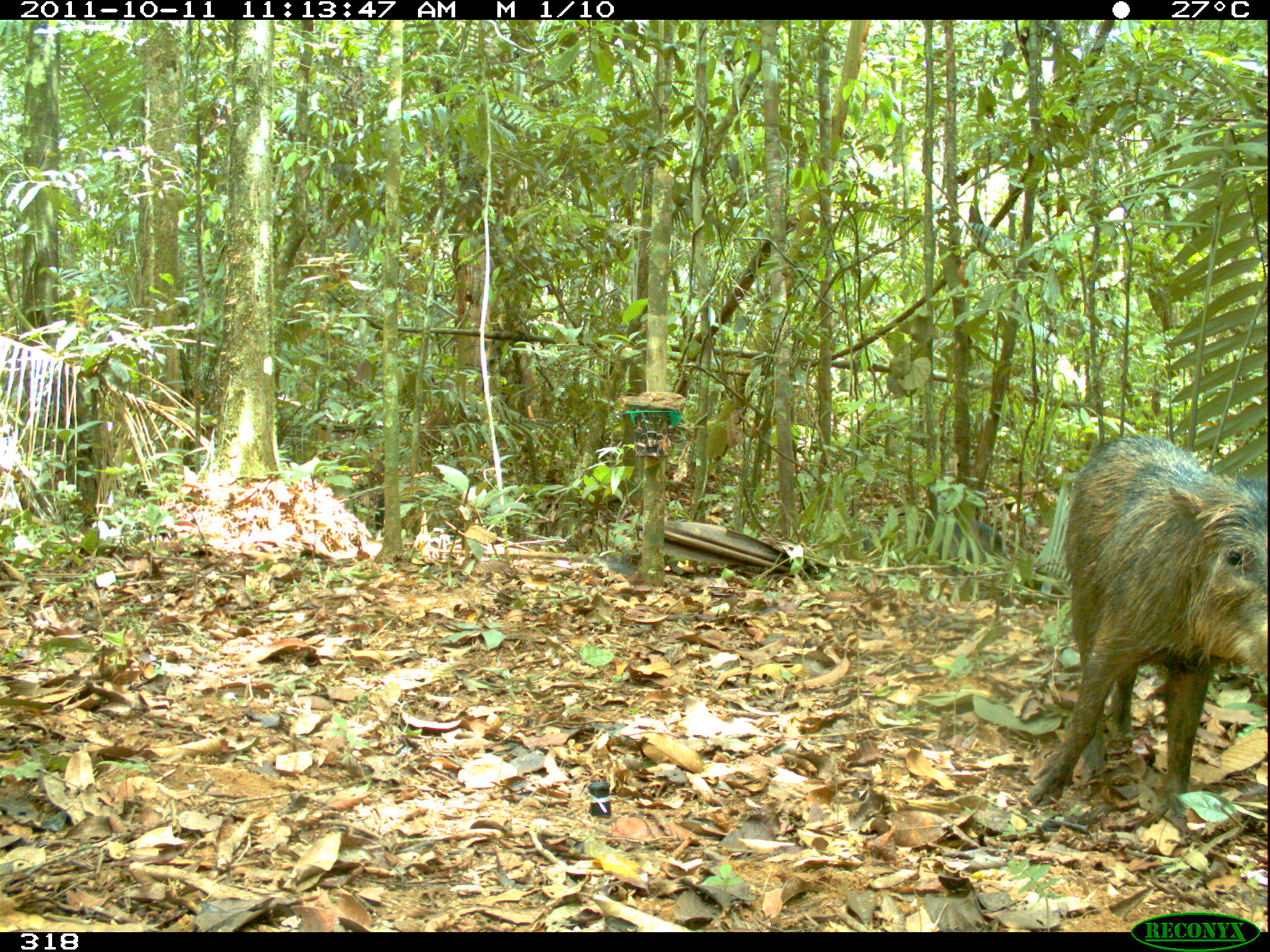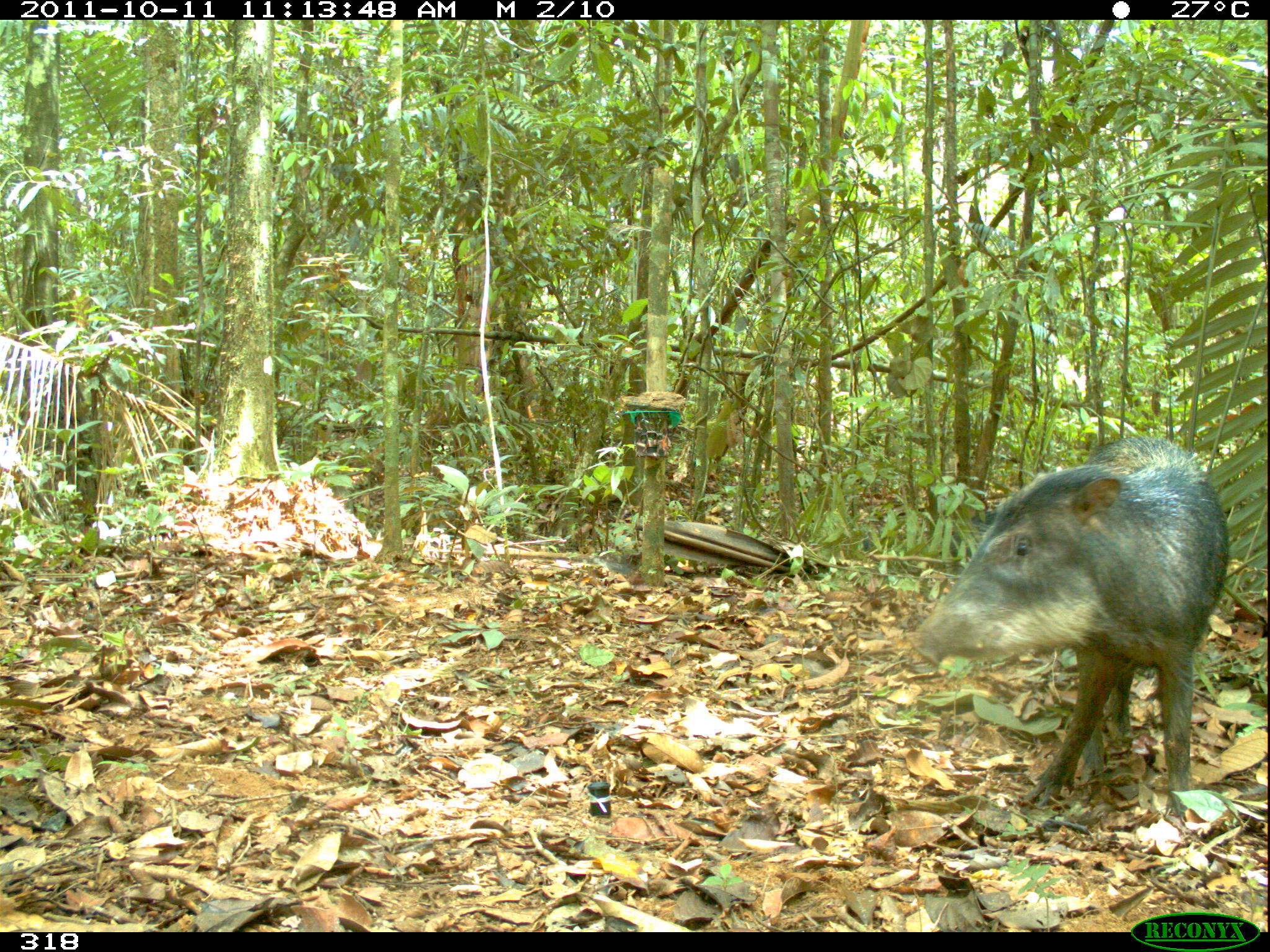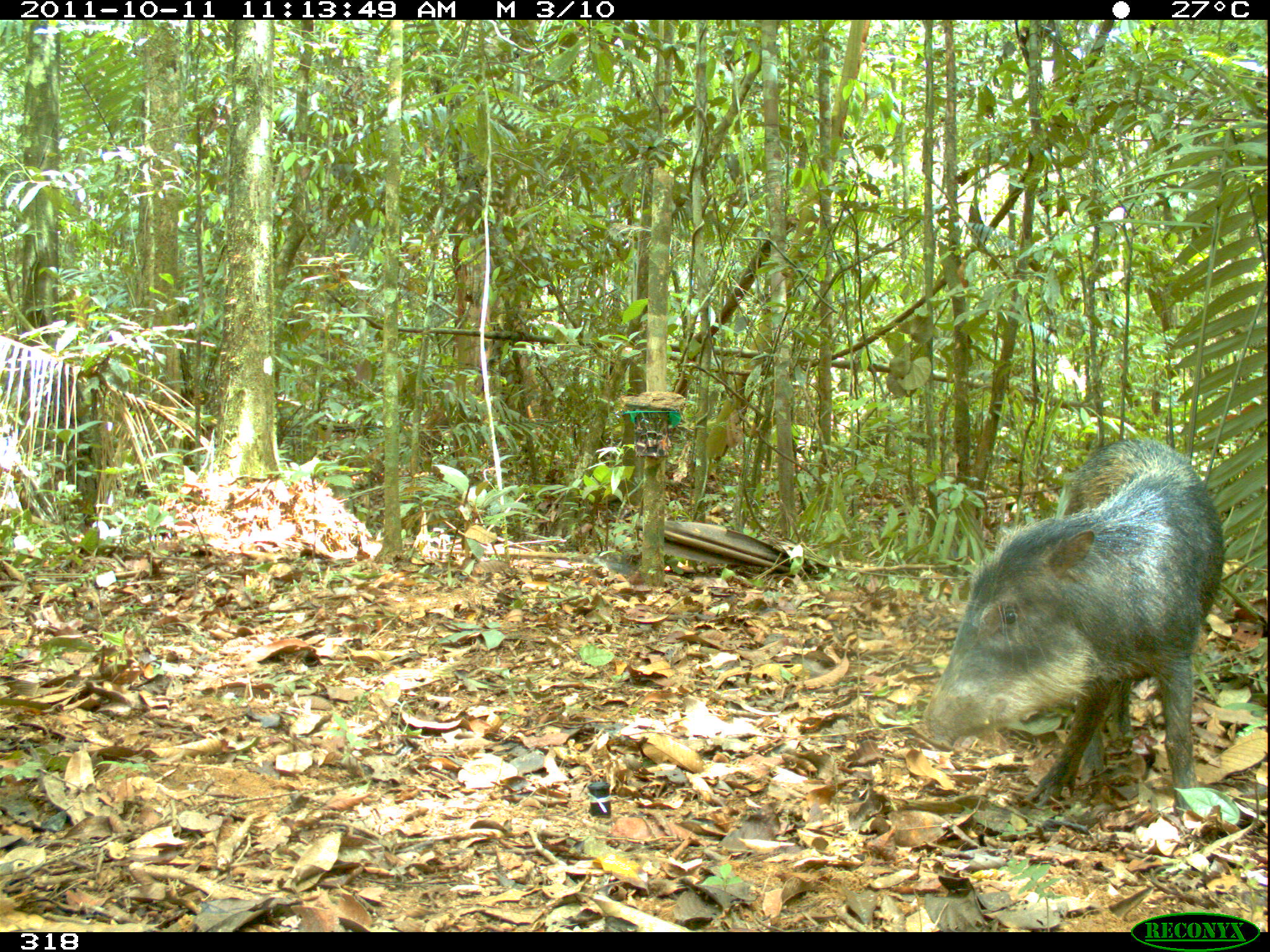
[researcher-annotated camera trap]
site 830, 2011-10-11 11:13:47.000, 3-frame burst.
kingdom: Animalia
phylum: Chordata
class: Mammalia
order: Artiodactyla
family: Tayassuidae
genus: Tayassu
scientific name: Tayassu pecari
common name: white-lipped peccary